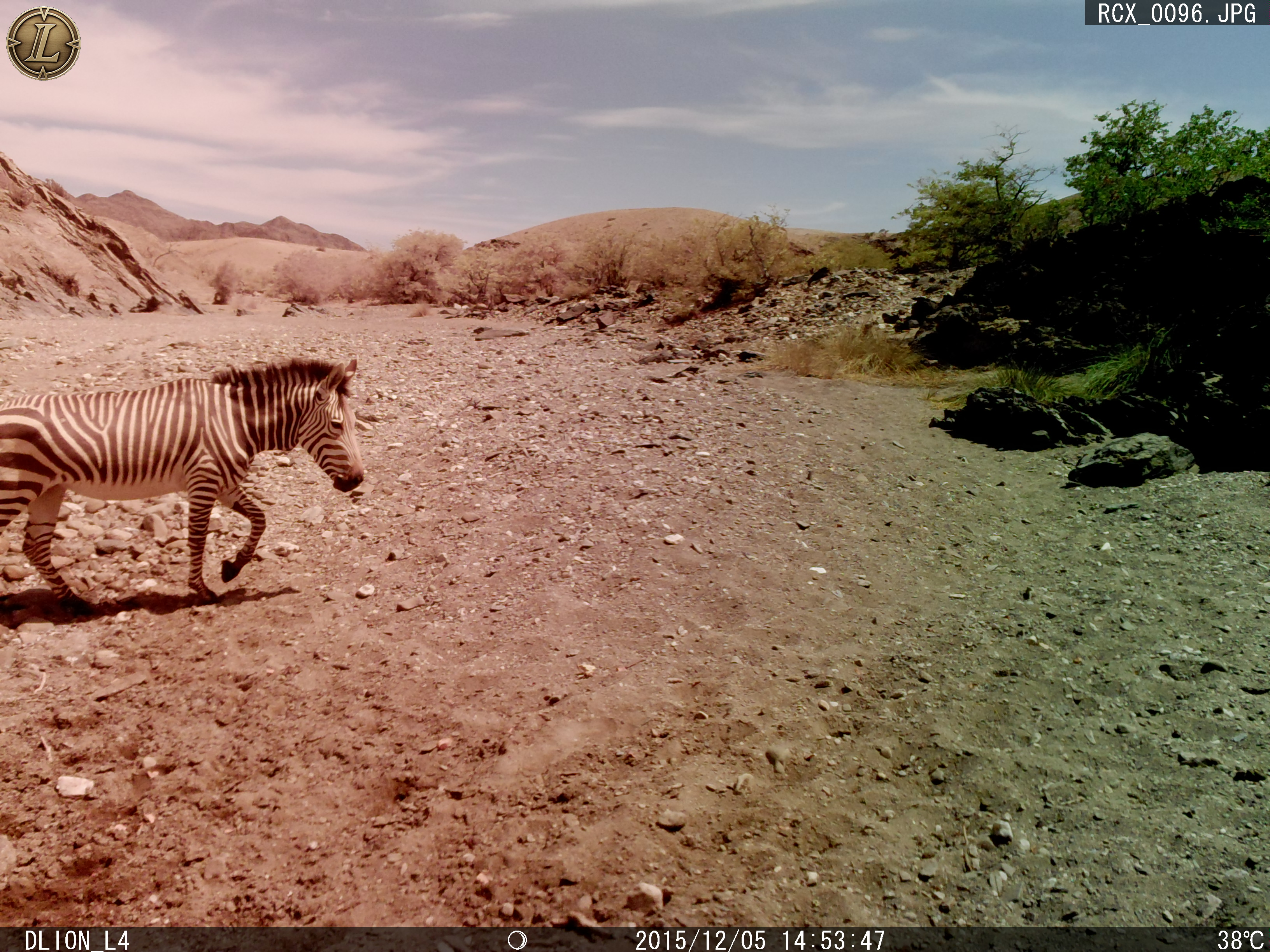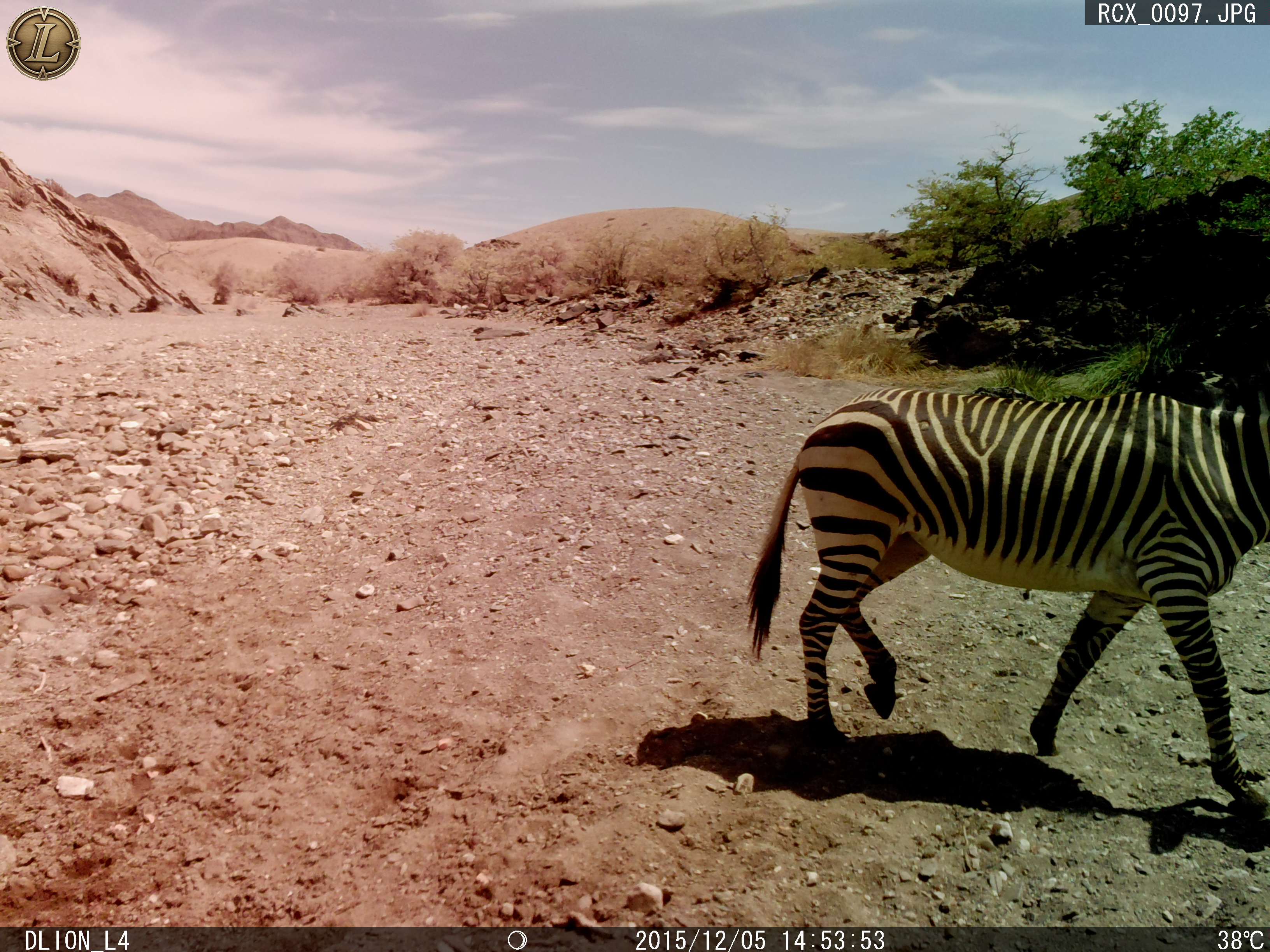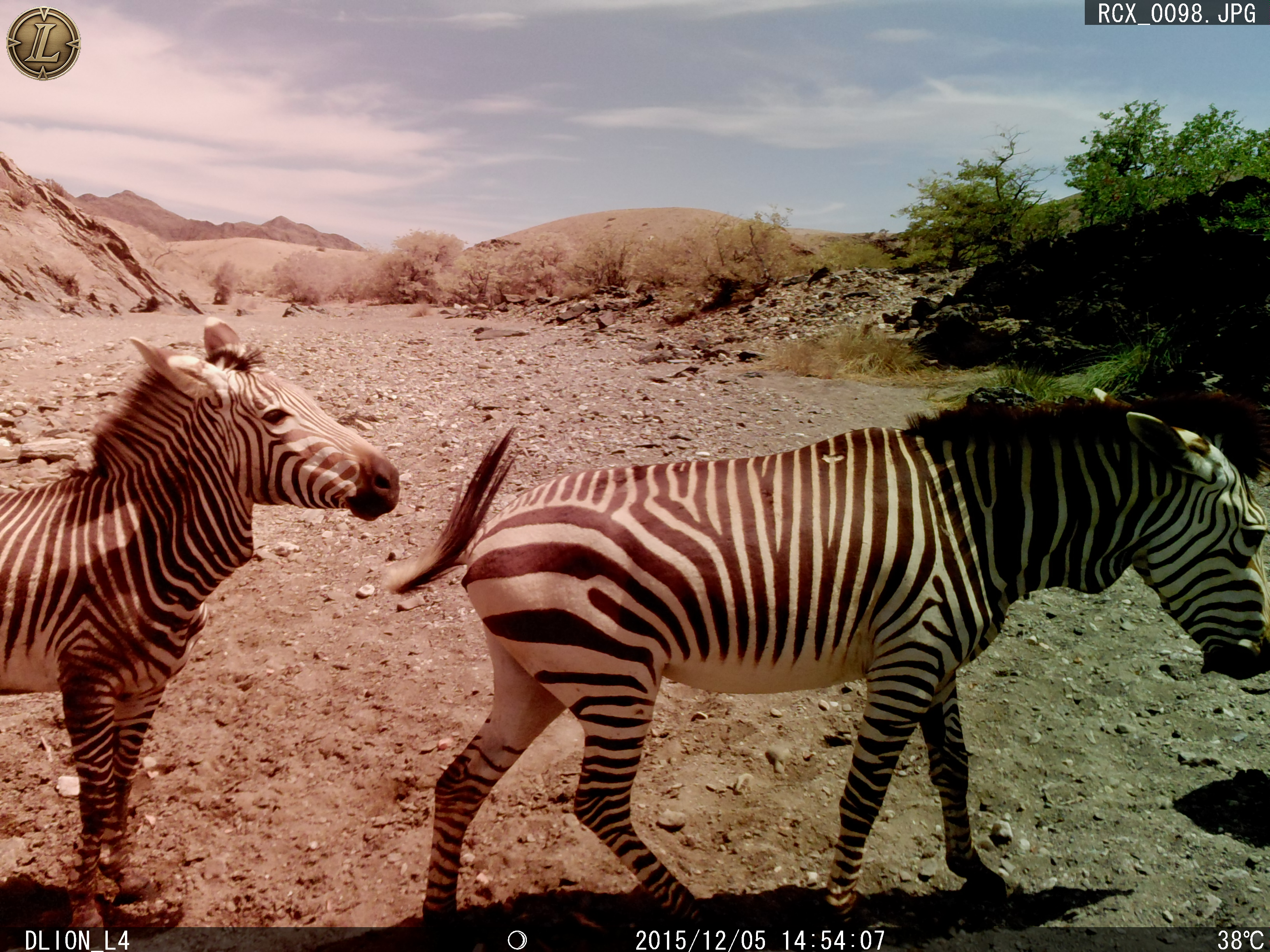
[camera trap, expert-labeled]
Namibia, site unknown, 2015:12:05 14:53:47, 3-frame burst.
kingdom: Animalia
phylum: Chordata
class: Mammalia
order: Perissodactyla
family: Equidae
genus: Equus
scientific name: Equus zebra hartmannae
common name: hartmann's mountain zebra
Equus zebra hartmannae (hartmann's mountain zebra).